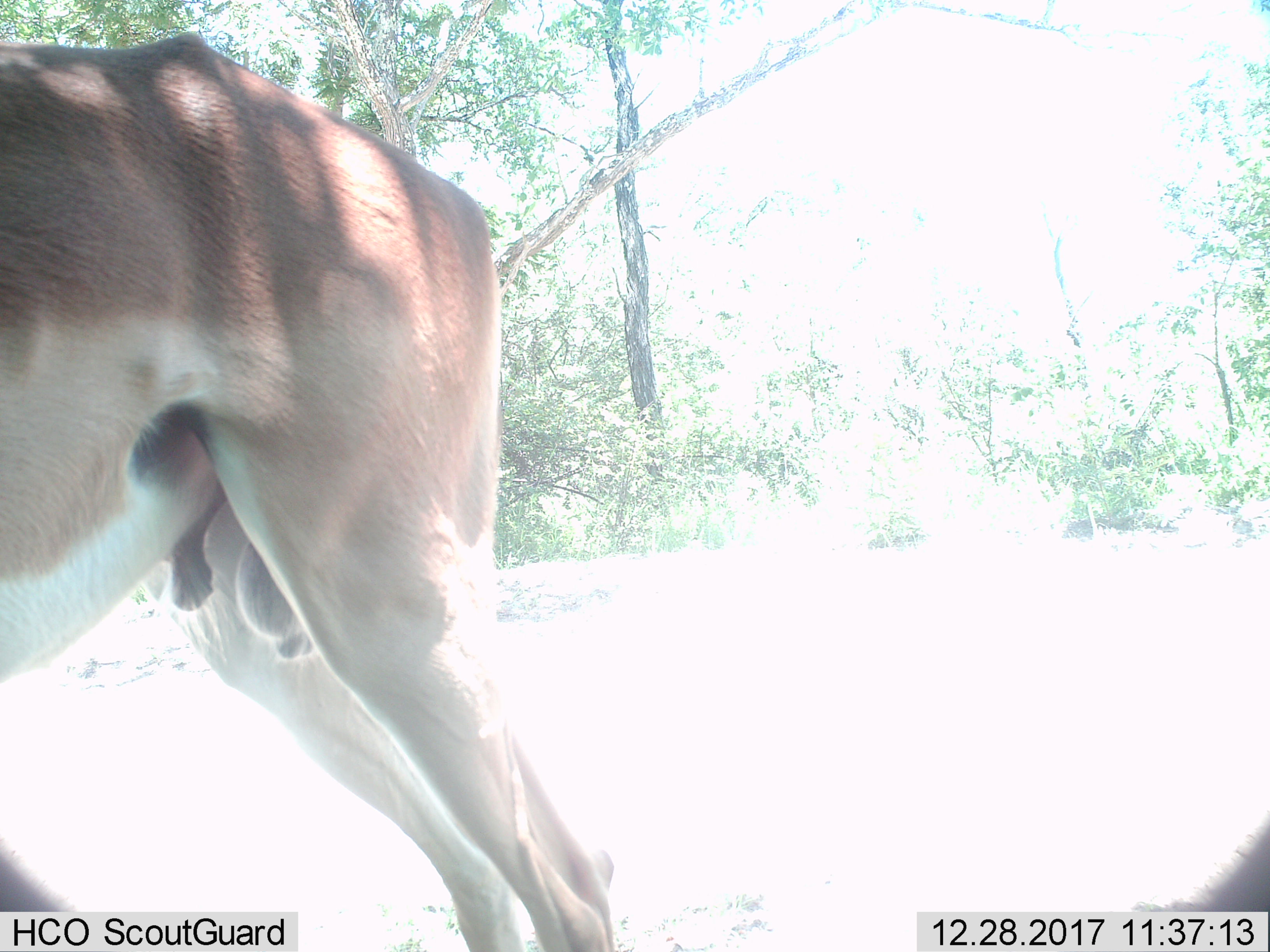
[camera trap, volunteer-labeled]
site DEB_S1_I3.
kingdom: Animalia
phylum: Chordata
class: Mammalia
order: Artiodactyla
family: Bovidae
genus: Aepyceros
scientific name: Aepyceros melampus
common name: impala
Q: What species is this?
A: Impala (Aepyceros melampus).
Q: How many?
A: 1.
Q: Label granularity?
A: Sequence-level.